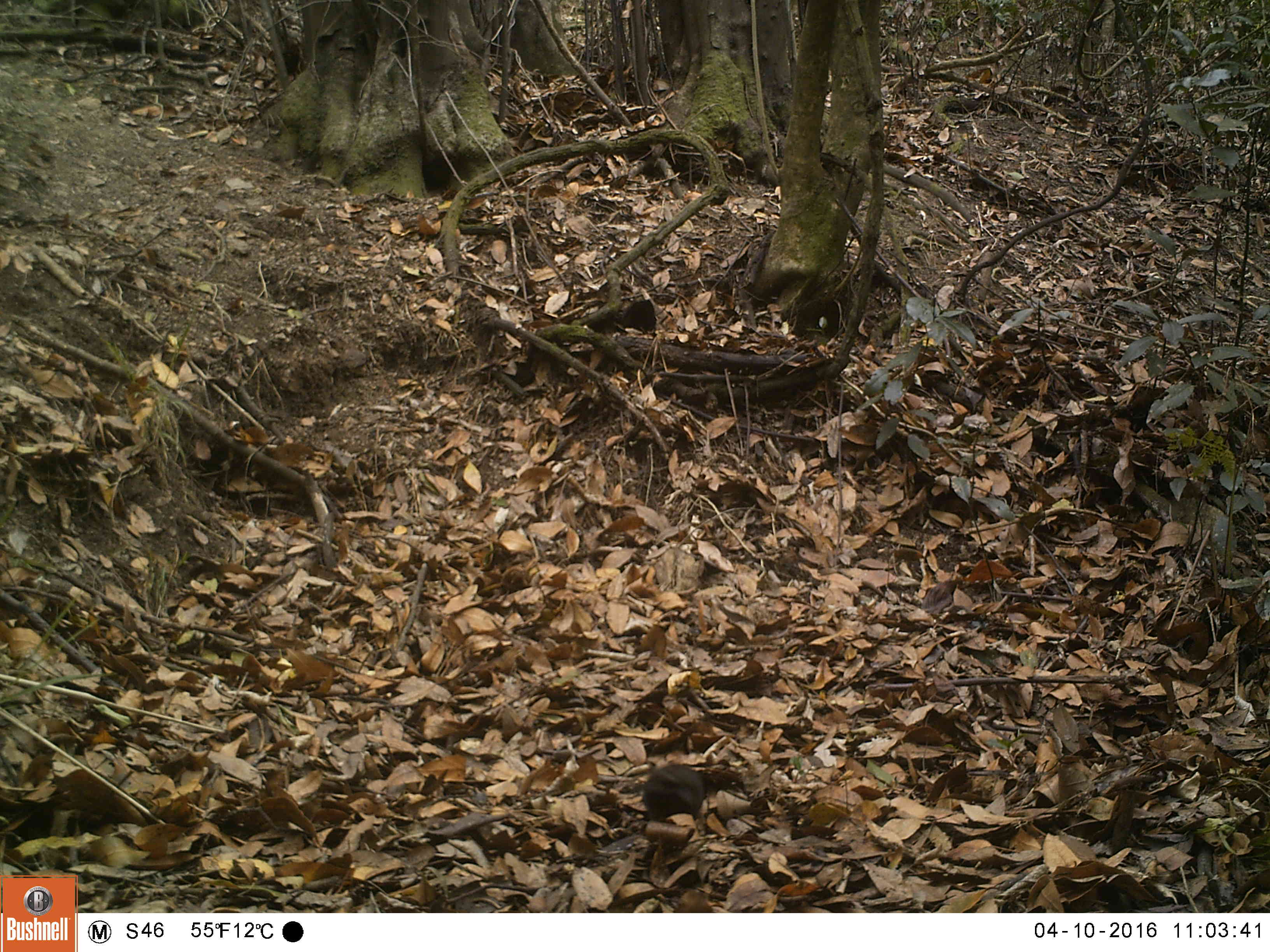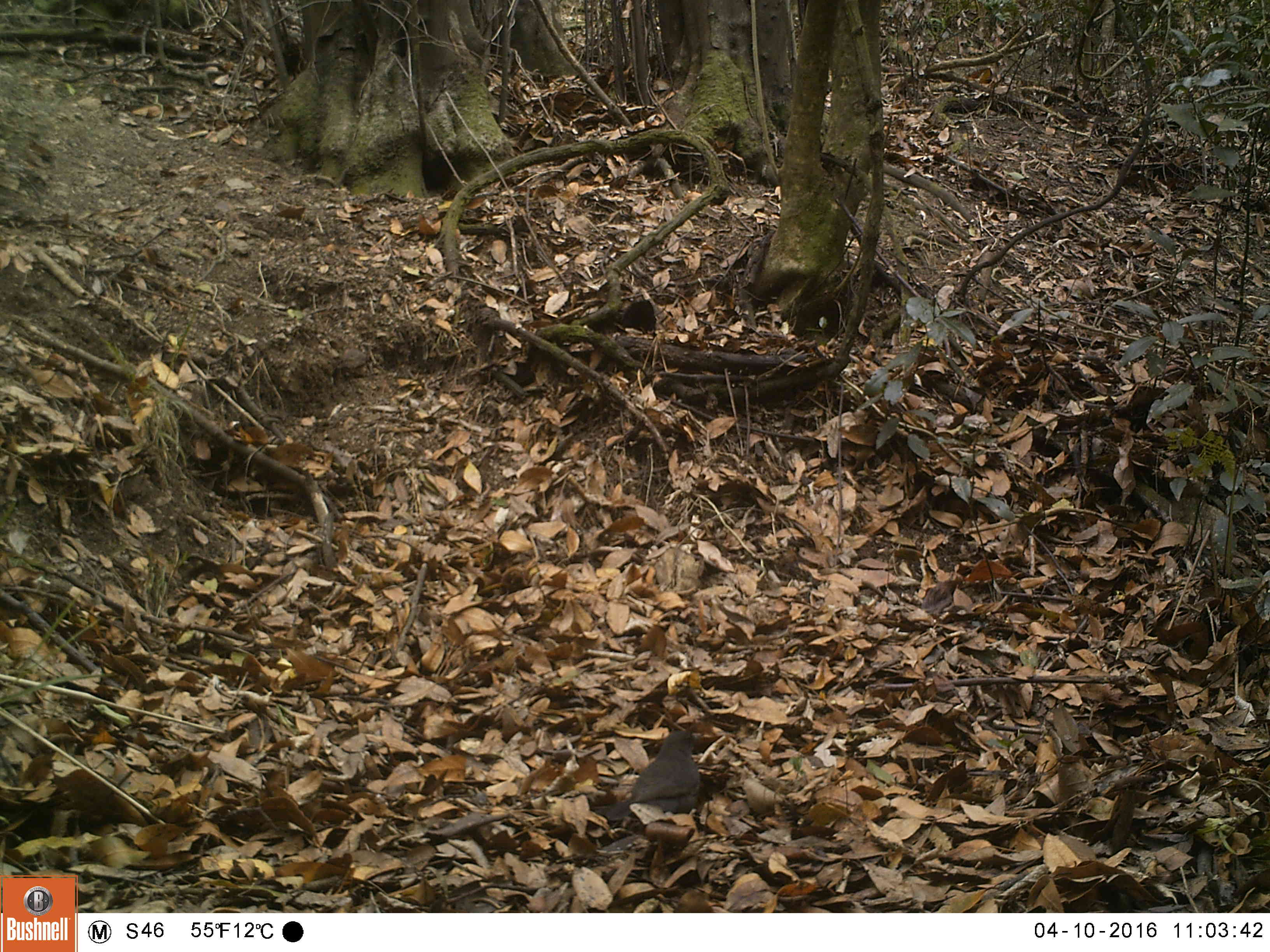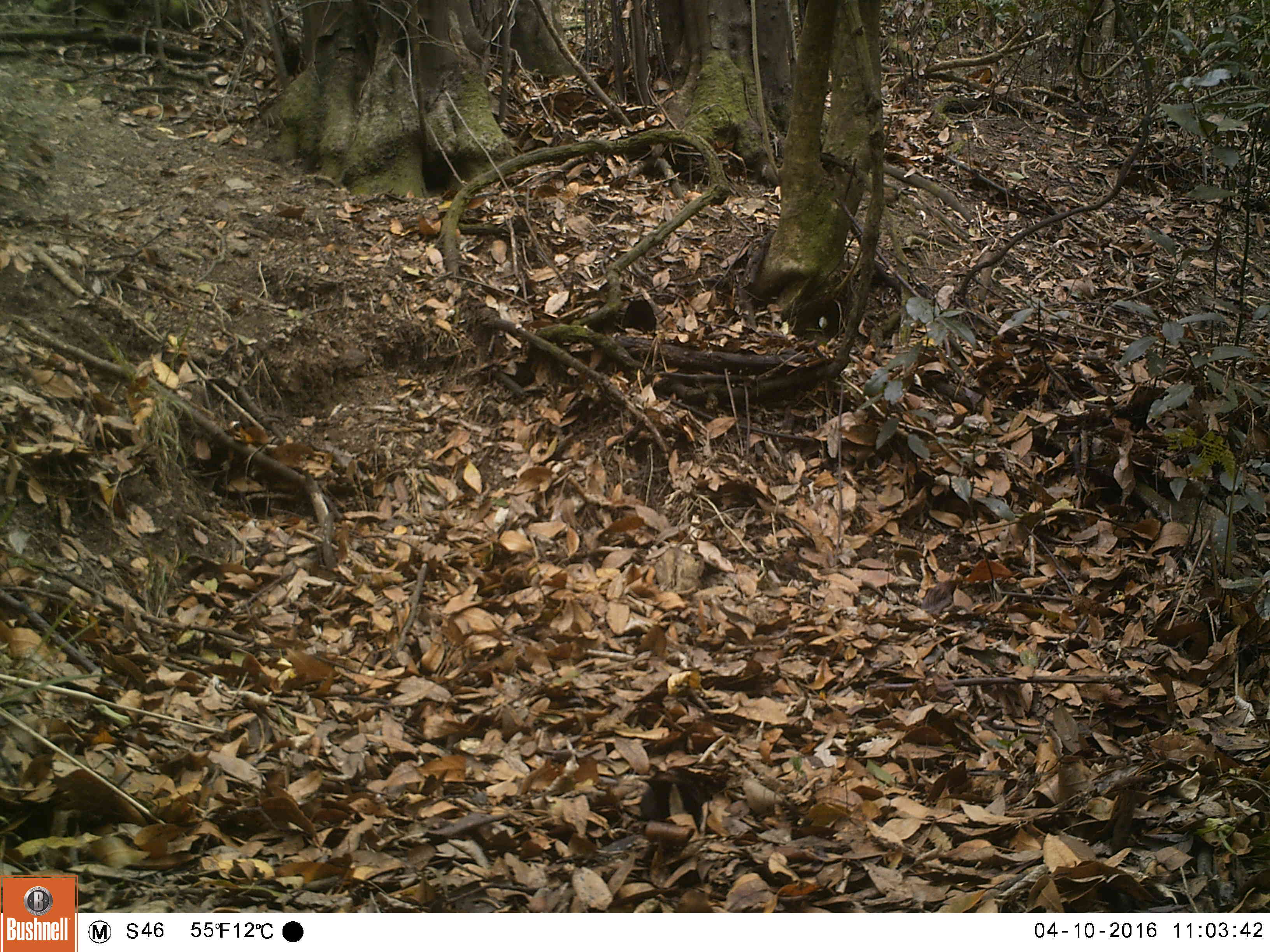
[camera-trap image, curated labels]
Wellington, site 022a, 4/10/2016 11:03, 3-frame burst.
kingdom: Animalia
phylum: Chordata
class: Aves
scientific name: Aves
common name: bird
Bird (Aves).